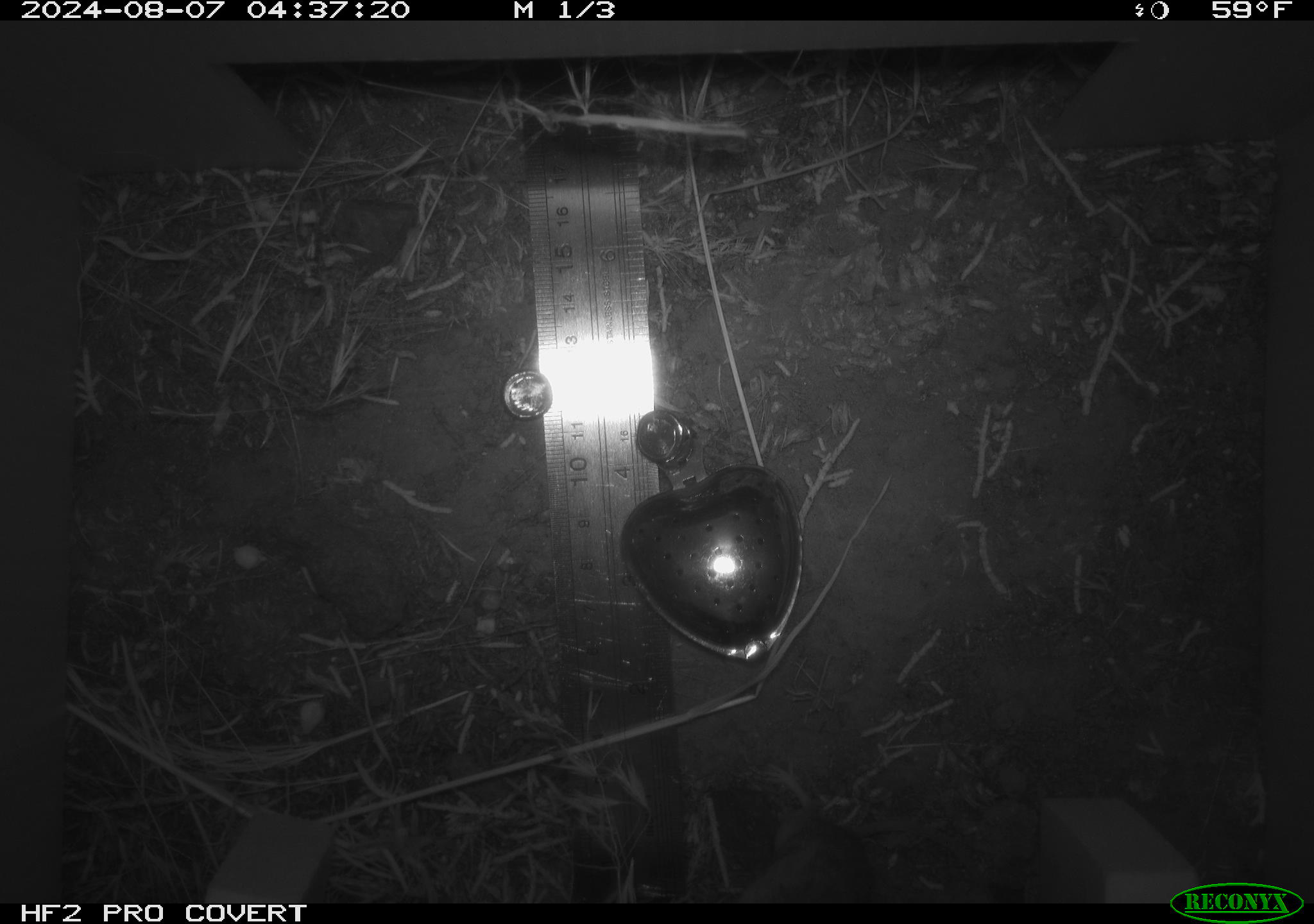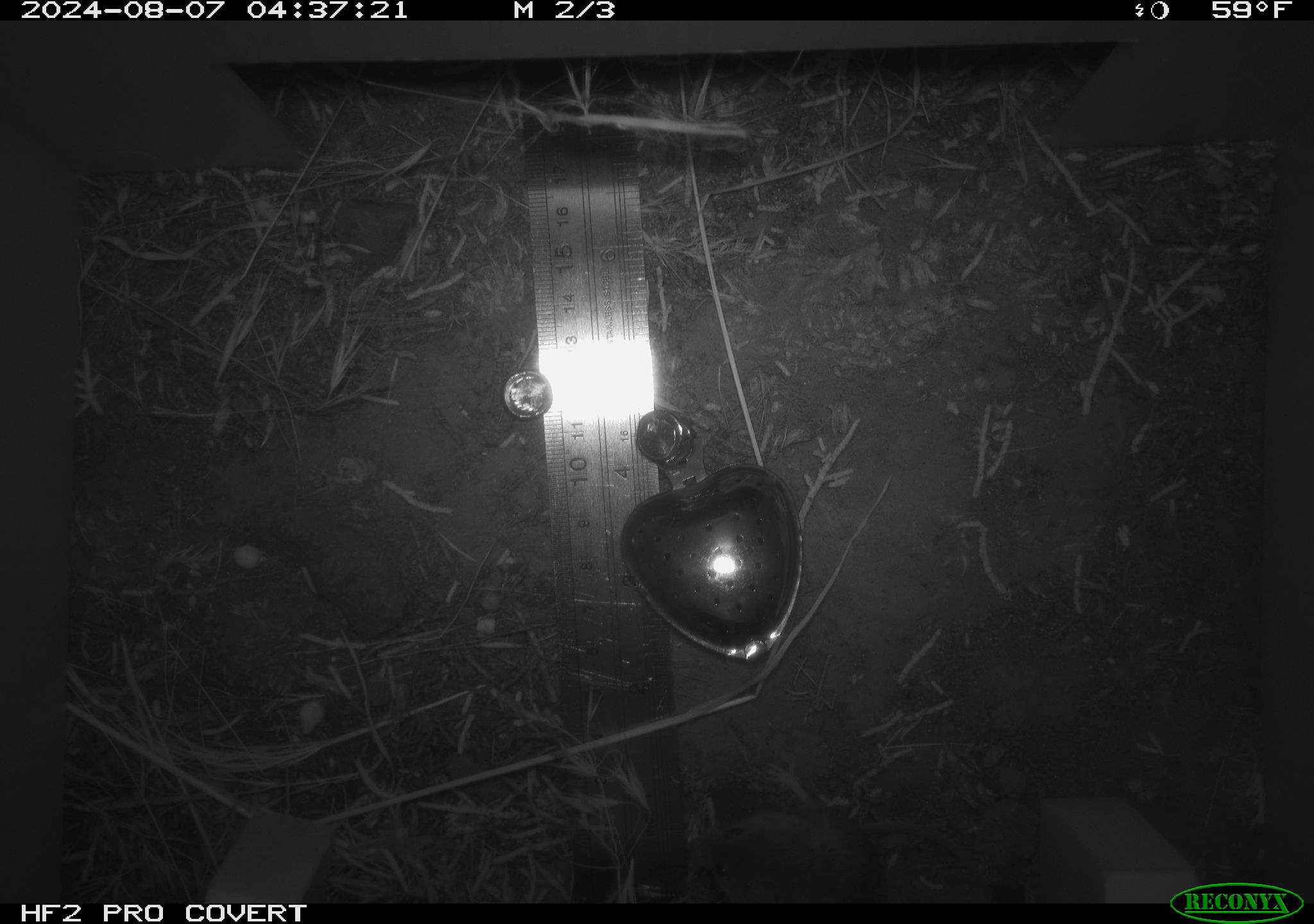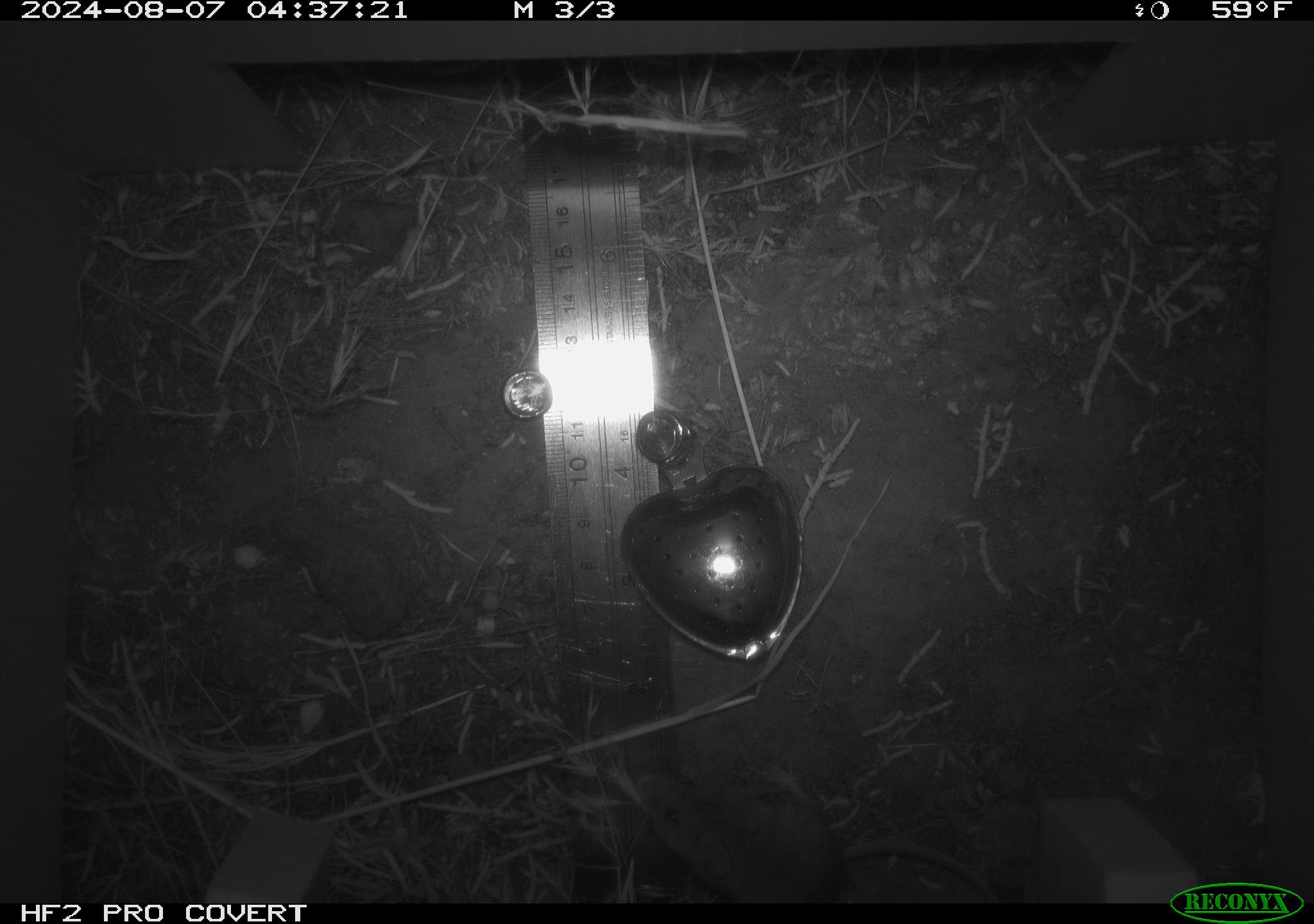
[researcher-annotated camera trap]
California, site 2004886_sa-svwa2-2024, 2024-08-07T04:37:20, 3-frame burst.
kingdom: Animalia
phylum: Chordata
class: Mammalia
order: Rodentia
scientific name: Rodentia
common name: mouse species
Mouse species (Rodentia).